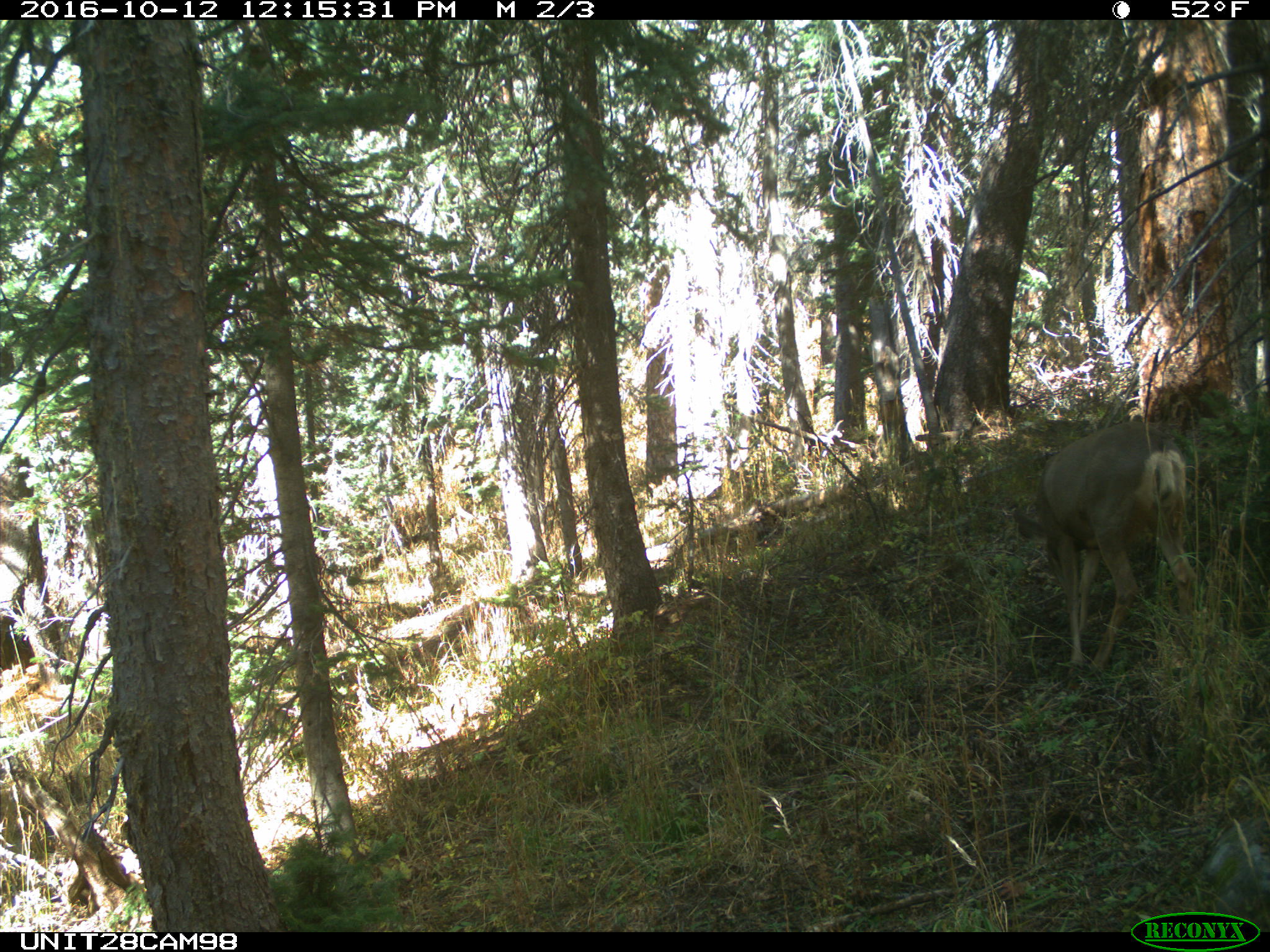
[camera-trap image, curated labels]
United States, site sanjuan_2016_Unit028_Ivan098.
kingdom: Animalia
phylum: Chordata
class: Mammalia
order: Artiodactyla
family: Cervidae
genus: Odocoileus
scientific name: Odocoileus hemionus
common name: mule deer